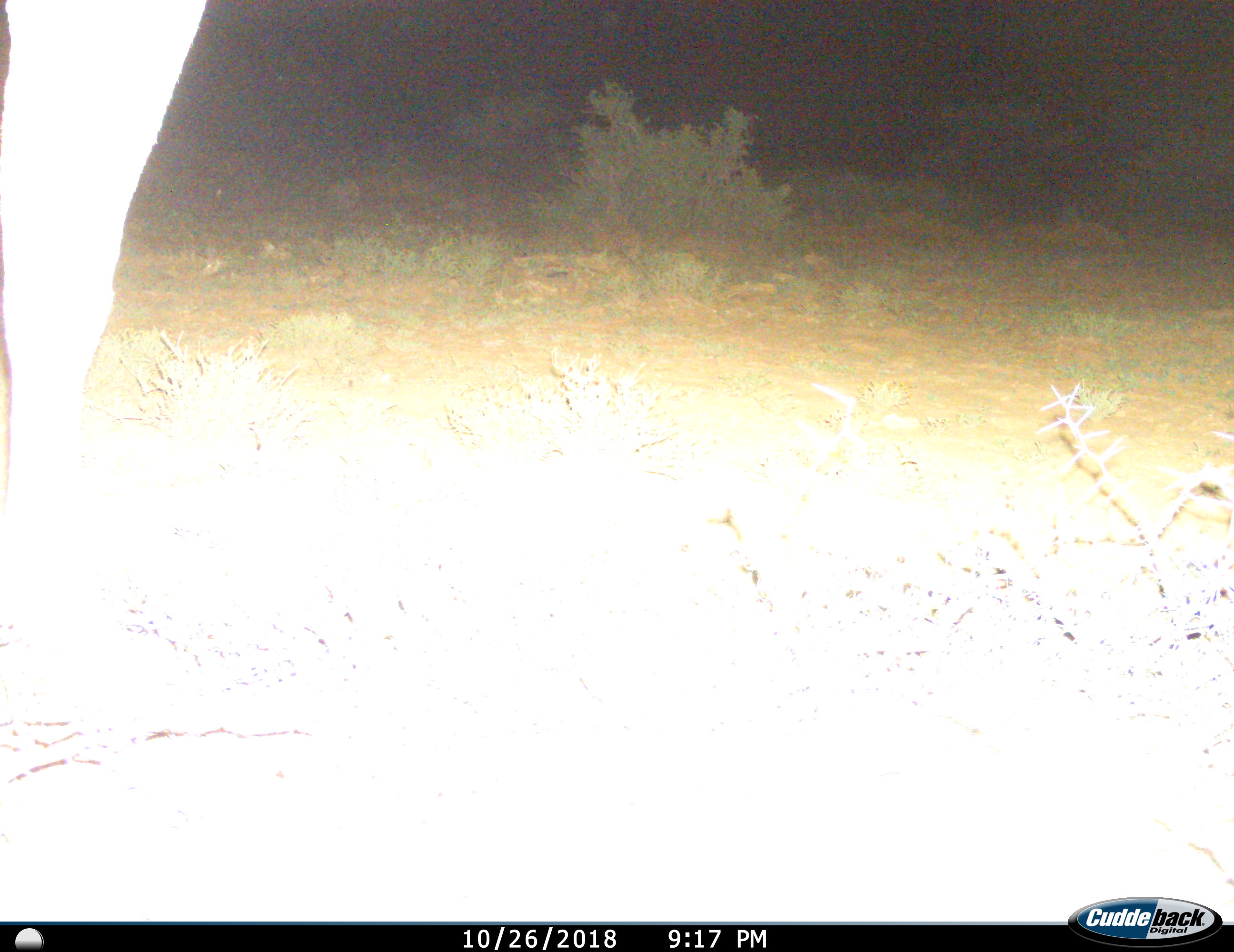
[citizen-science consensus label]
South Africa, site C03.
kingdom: Animalia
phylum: Chordata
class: Mammalia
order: Artiodactyla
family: Bovidae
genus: Tragelaphus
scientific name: Tragelaphus oryx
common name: eland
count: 1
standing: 100%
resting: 0%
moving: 0%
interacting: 0%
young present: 0%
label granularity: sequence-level